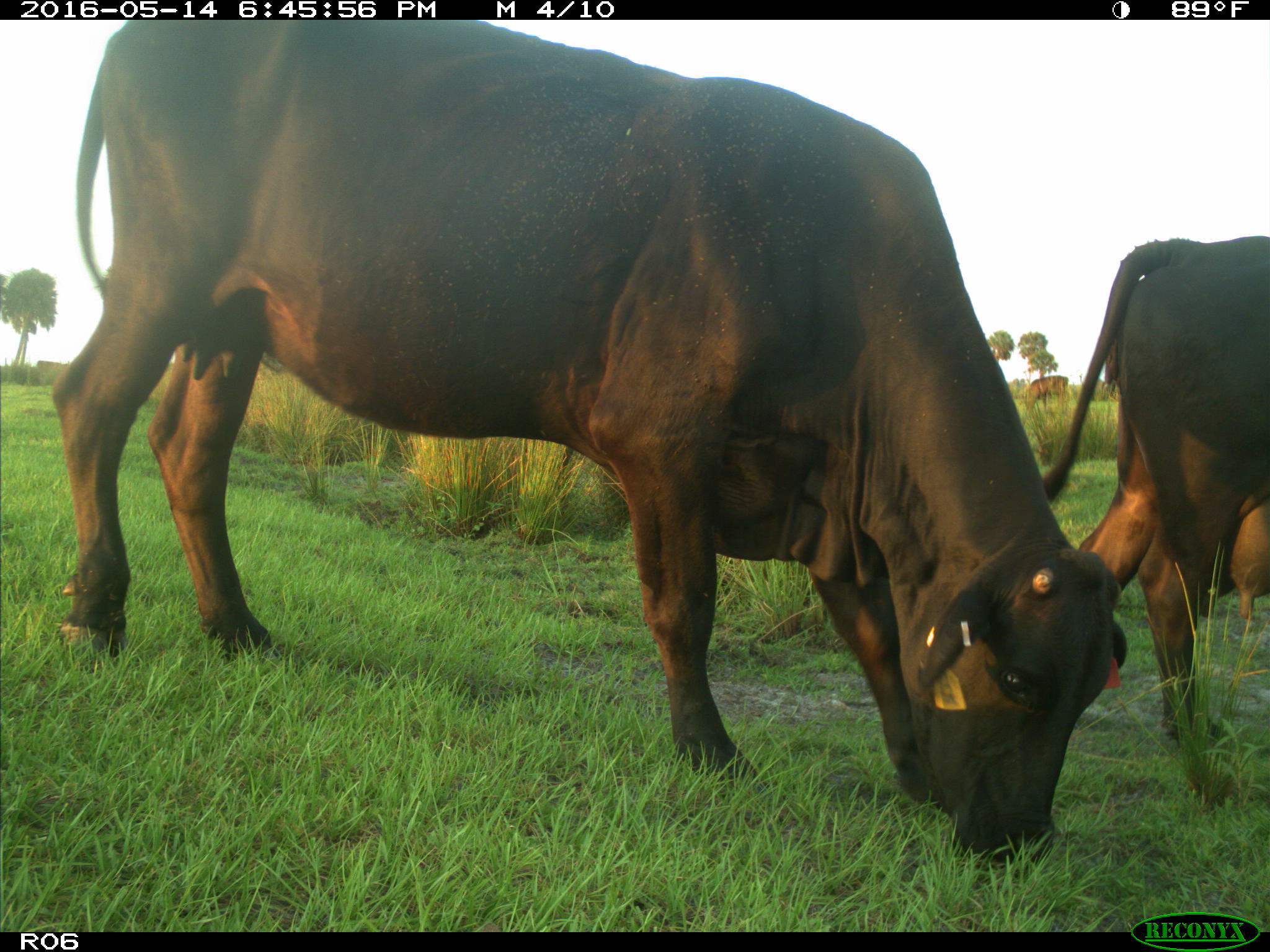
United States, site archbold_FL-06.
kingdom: Animalia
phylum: Chordata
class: Mammalia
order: Artiodactyla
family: Bovidae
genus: Bos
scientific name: Bos taurus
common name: domestic cow